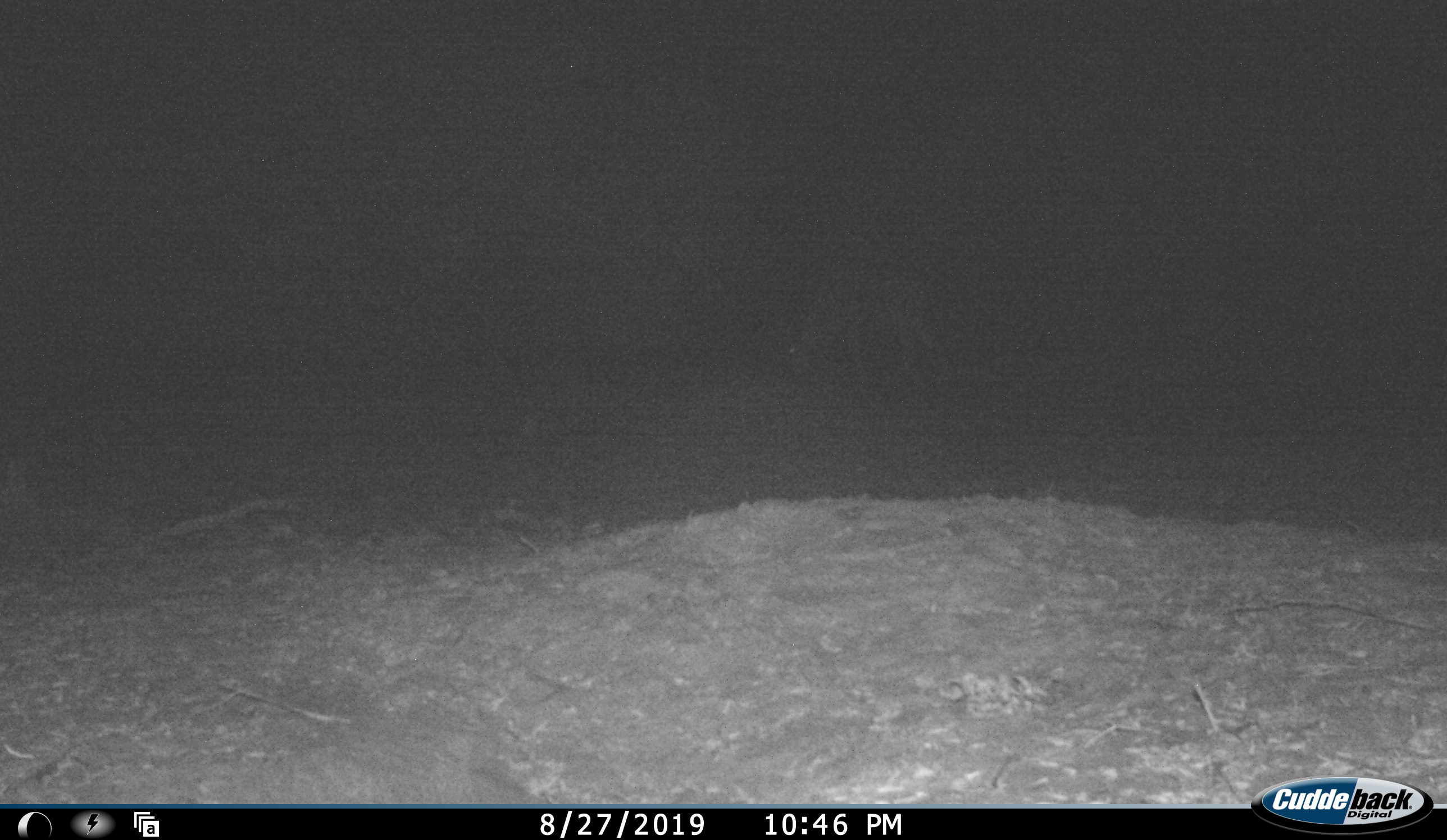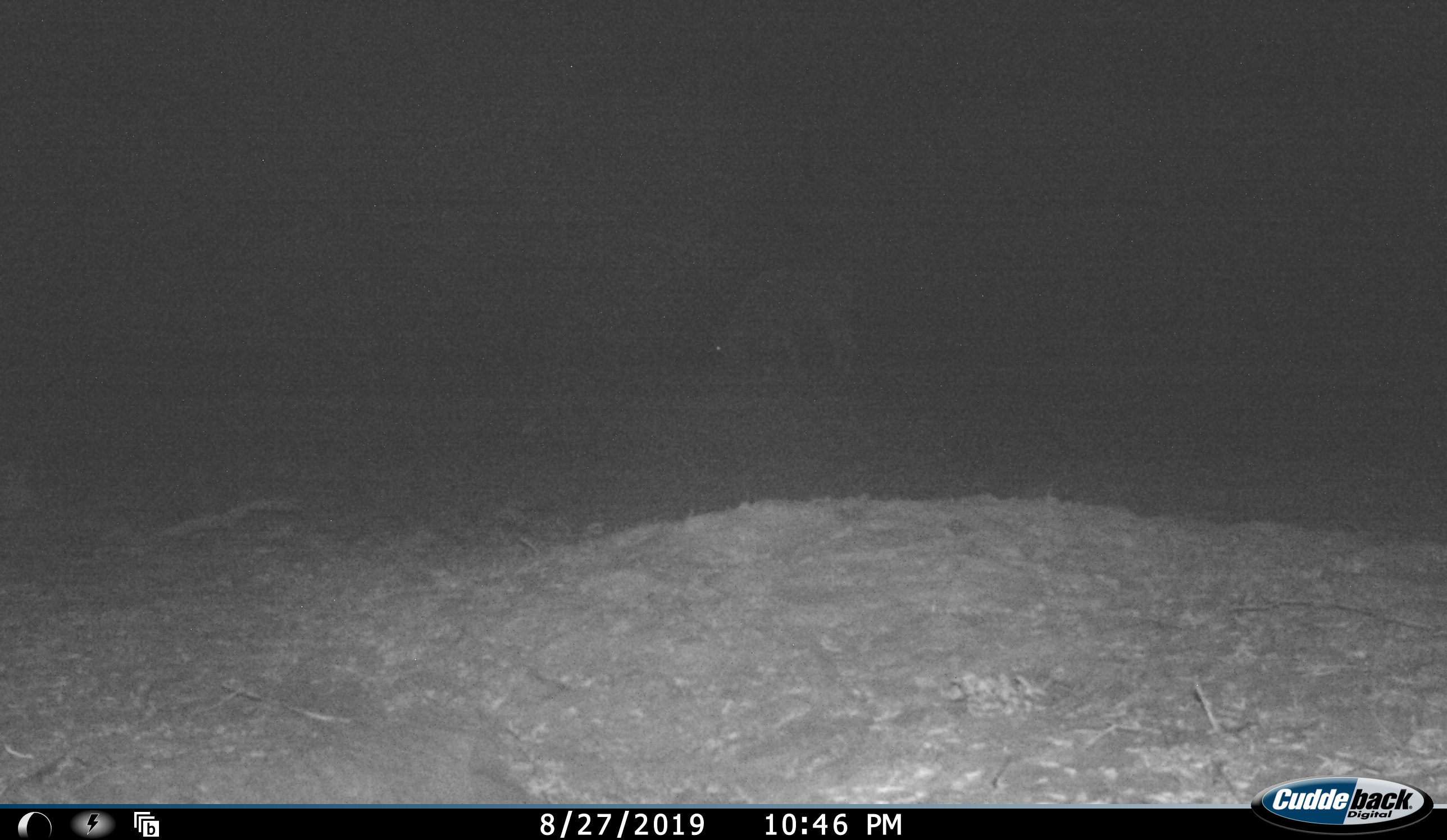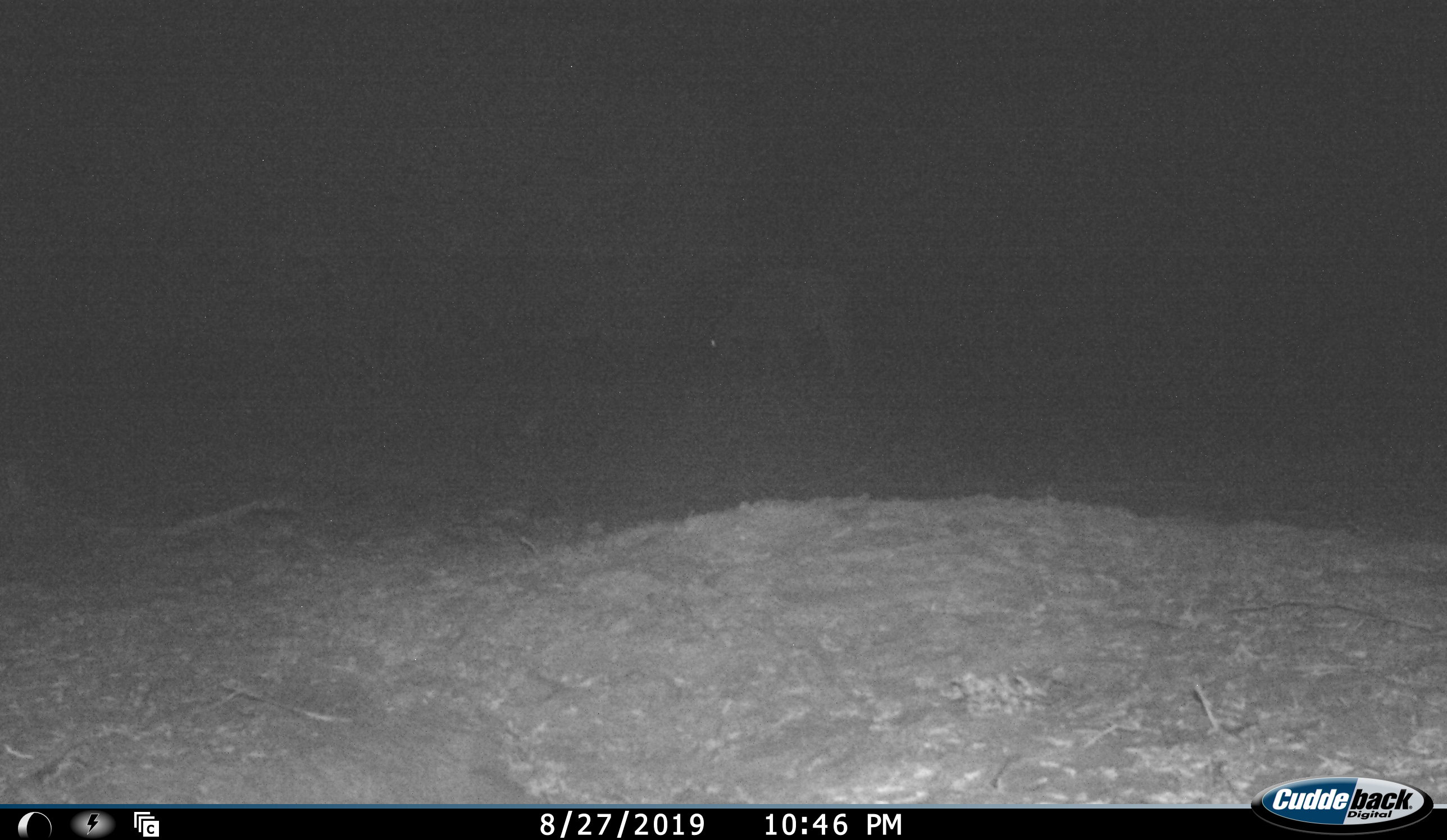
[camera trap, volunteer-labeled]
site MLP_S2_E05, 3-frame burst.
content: unidentified animal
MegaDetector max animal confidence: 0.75